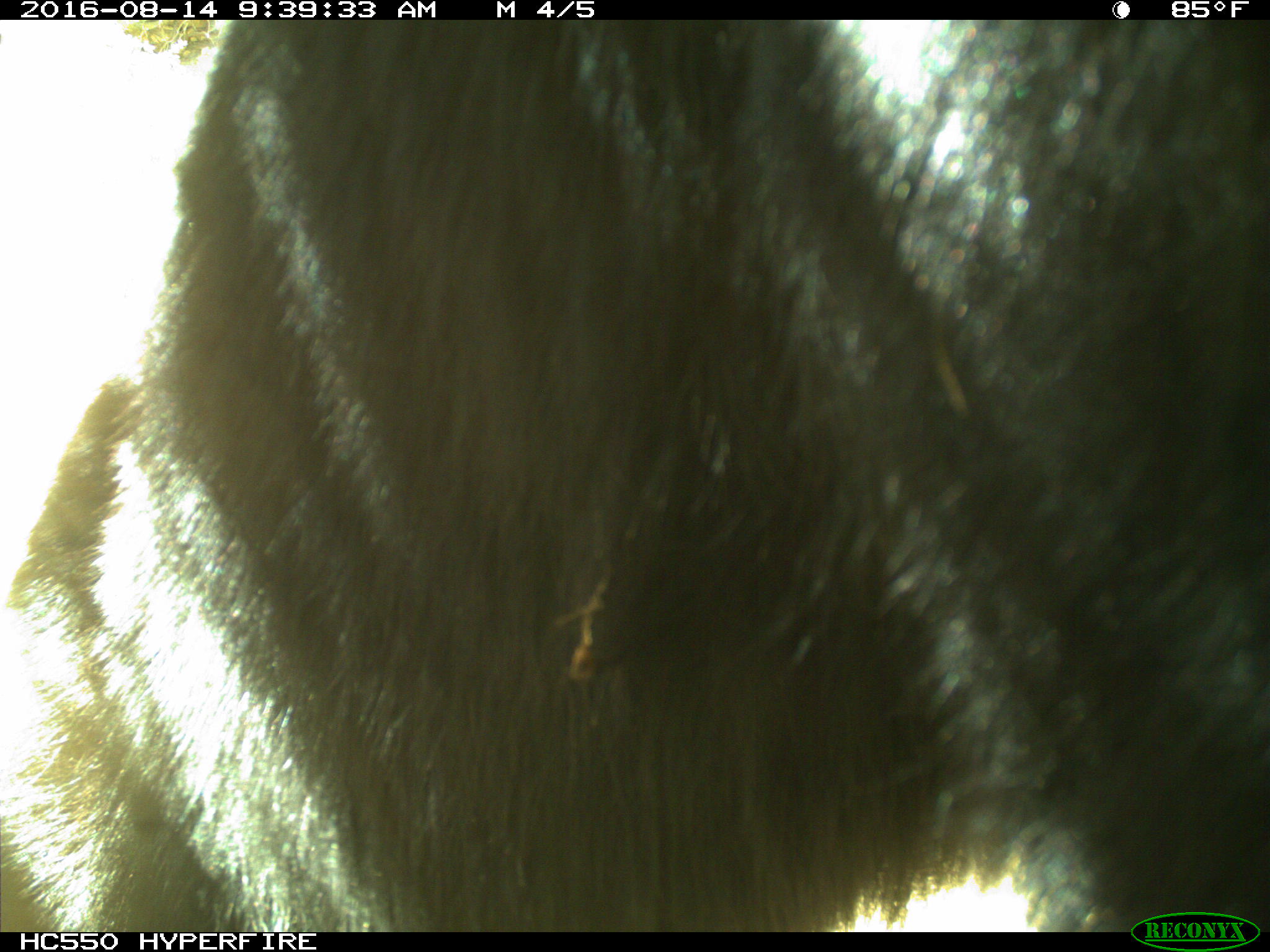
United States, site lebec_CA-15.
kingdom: Animalia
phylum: Chordata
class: Mammalia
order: Carnivora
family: Ursidae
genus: Ursus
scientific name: Ursus americanus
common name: american black bear